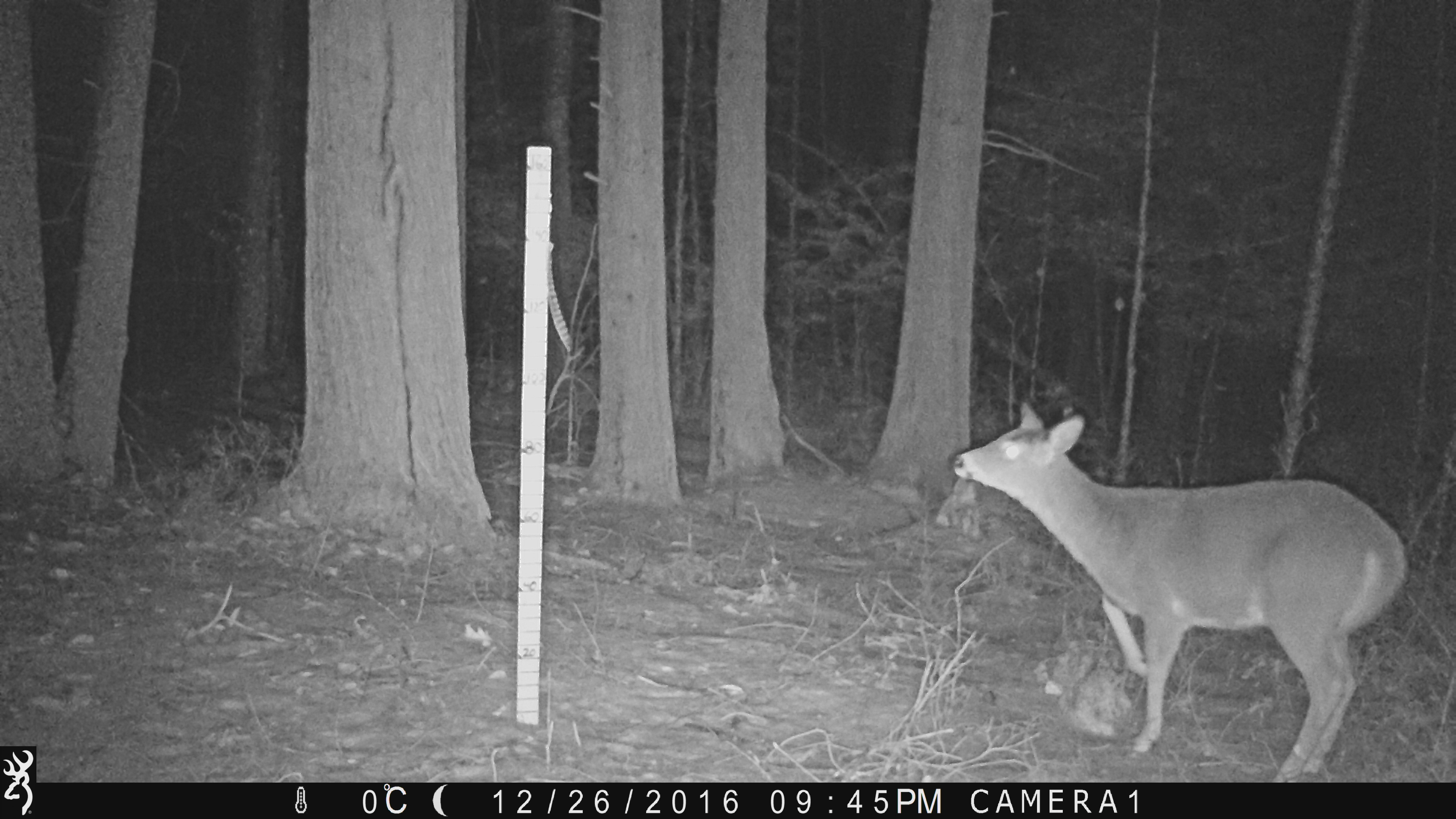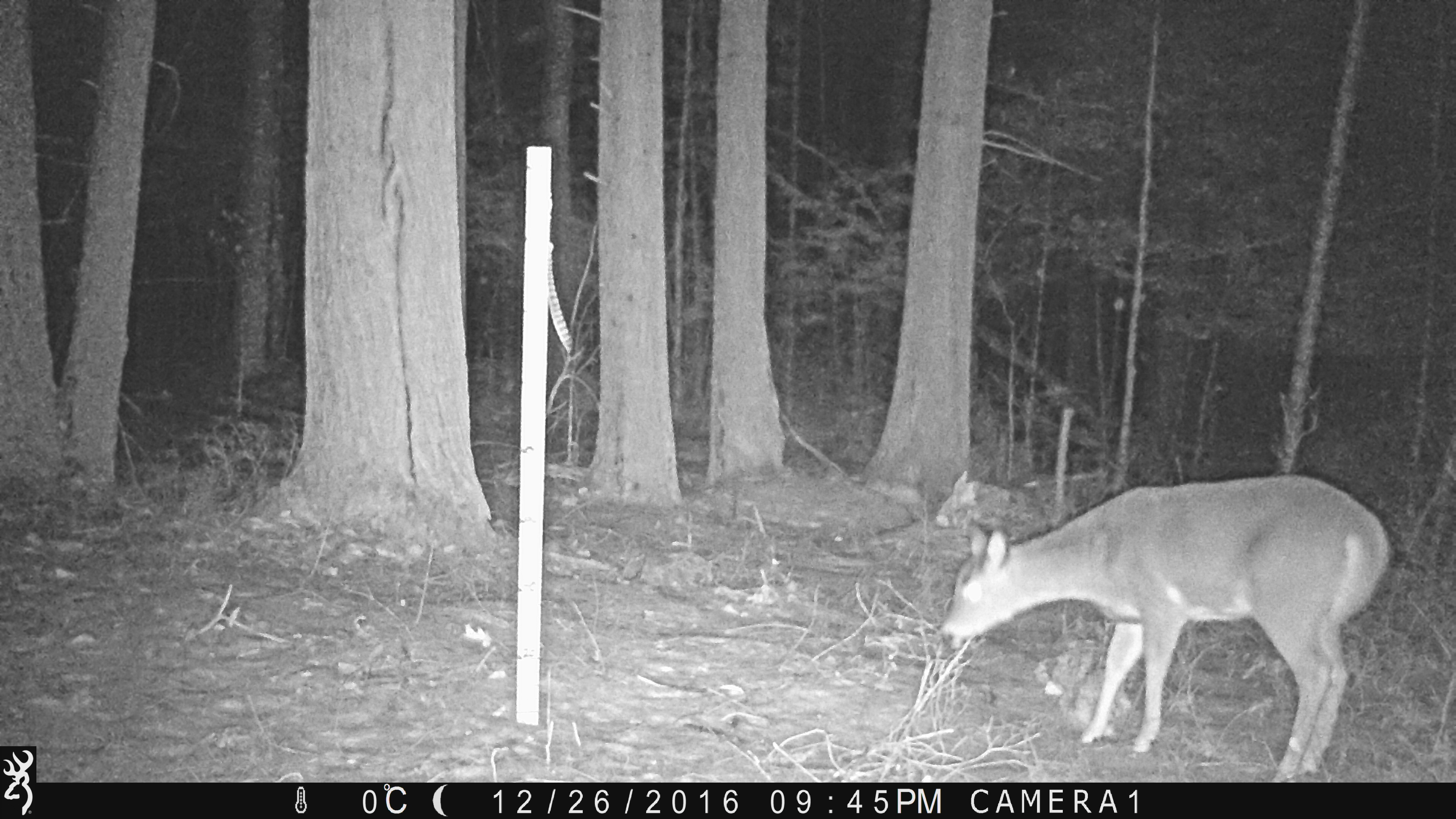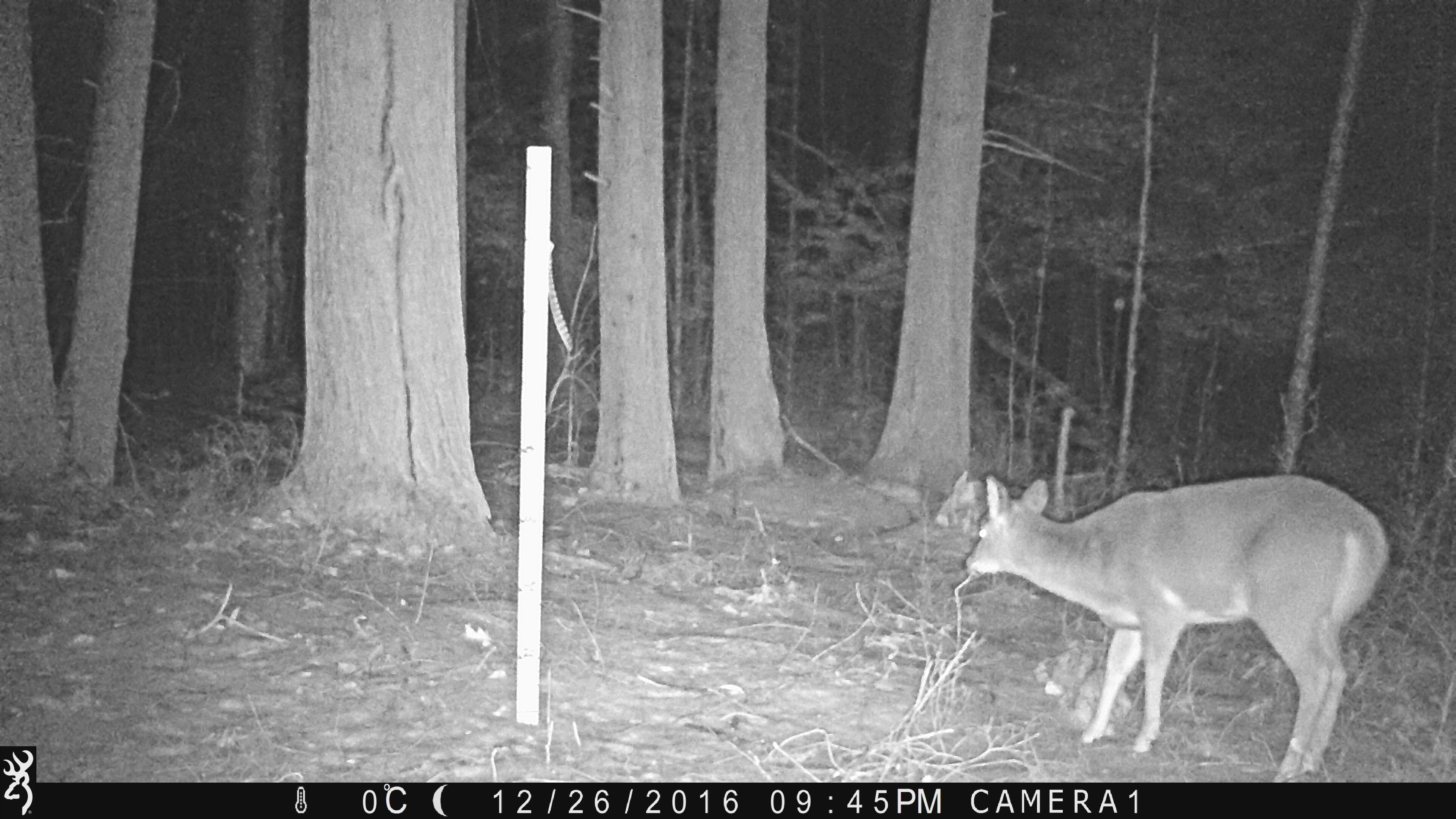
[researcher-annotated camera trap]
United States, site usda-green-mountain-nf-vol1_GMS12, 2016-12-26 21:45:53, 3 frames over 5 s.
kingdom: Animalia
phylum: Chordata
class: Mammalia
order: Artiodactyla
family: Cervidae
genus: Odocoileus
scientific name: Odocoileus virginianus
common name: white-tailed deer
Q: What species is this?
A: White-tailed deer (Odocoileus virginianus).